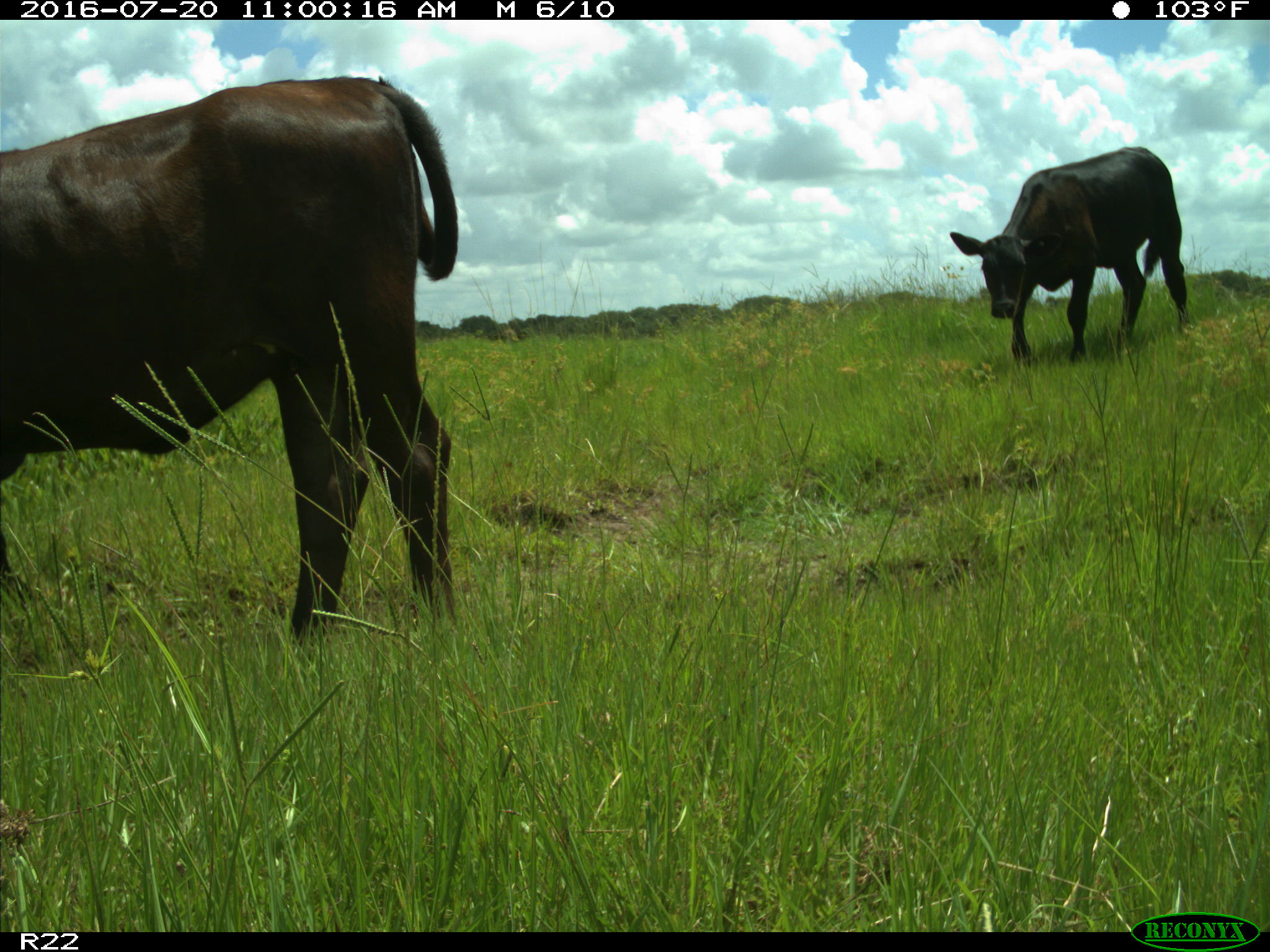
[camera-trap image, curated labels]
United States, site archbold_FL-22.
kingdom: Animalia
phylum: Chordata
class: Mammalia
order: Artiodactyla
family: Bovidae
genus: Bos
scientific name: Bos taurus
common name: domestic cow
Bos taurus (domestic cow).